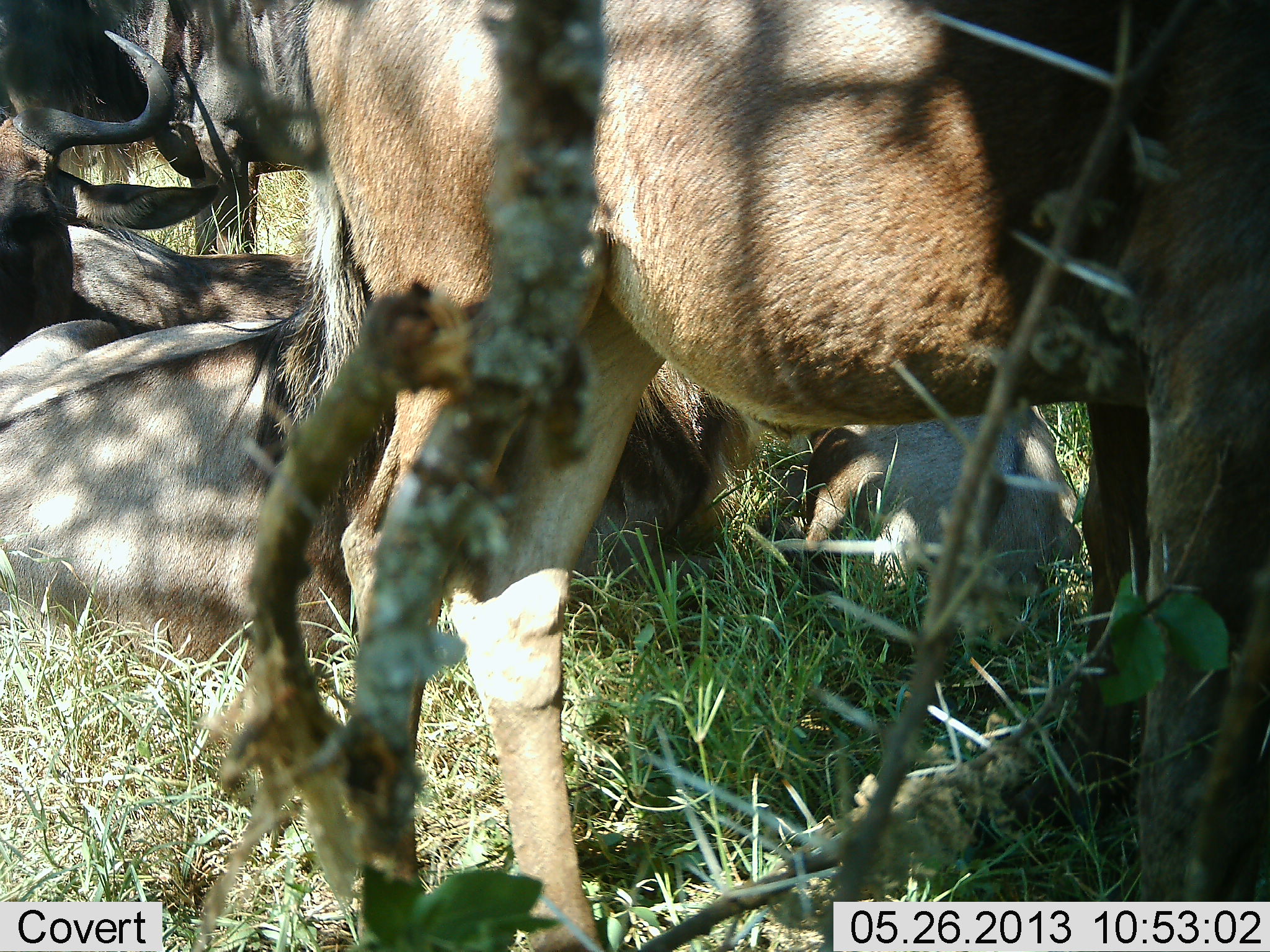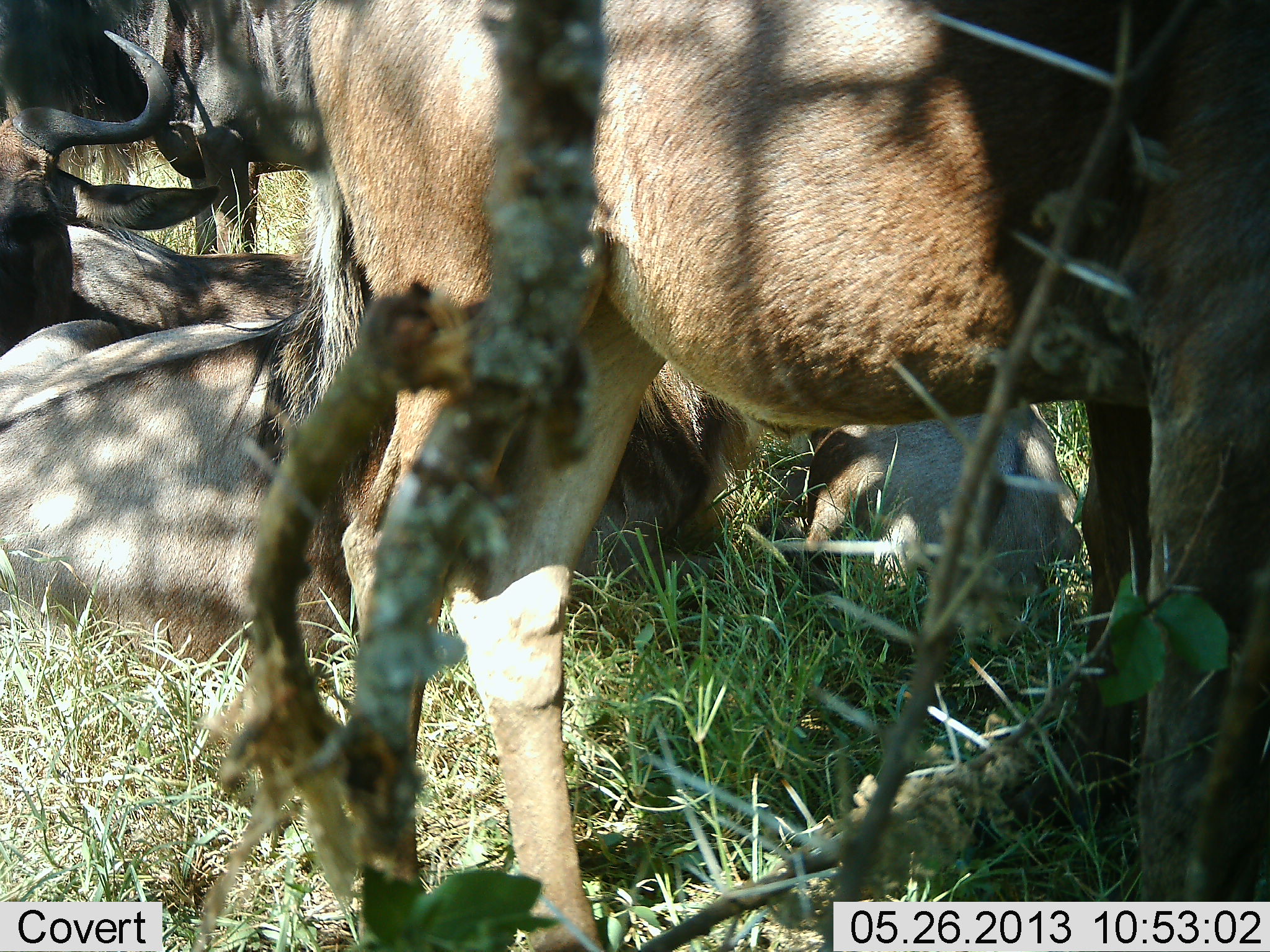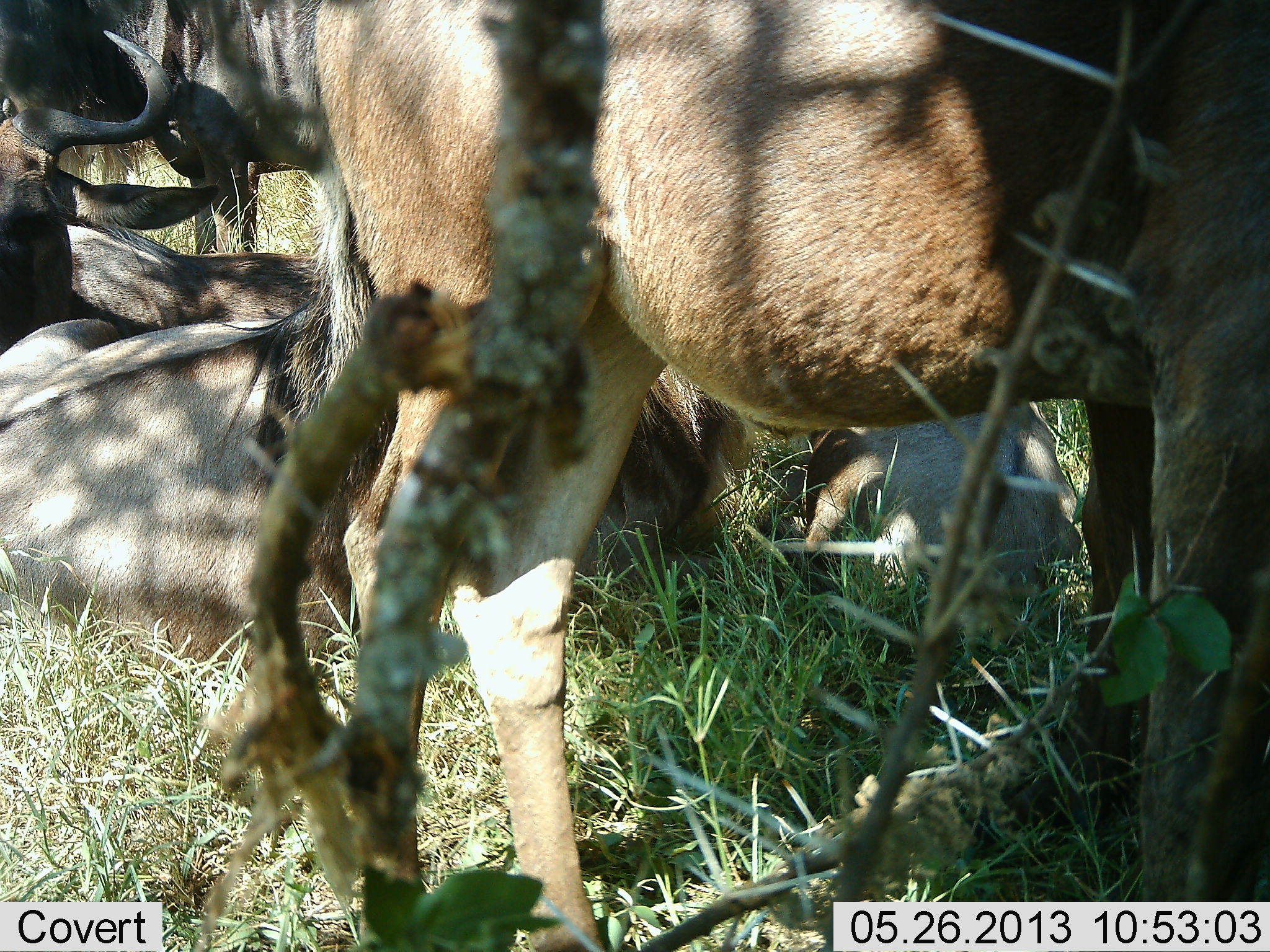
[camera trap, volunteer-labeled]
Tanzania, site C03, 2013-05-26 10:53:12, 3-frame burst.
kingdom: Animalia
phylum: Chordata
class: Mammalia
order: Artiodactyla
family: Bovidae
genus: Connochaetes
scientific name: Connochaetes taurinus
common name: blue wildebeest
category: wildebeest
Wildebeest (blue wildebeest) (Connochaetes taurinus), count 5. Behavior (volunteer vote fractions): standing 80%, resting 100%, moving 10%, interacting 0%. Young present (vote fraction): 10%. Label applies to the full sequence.